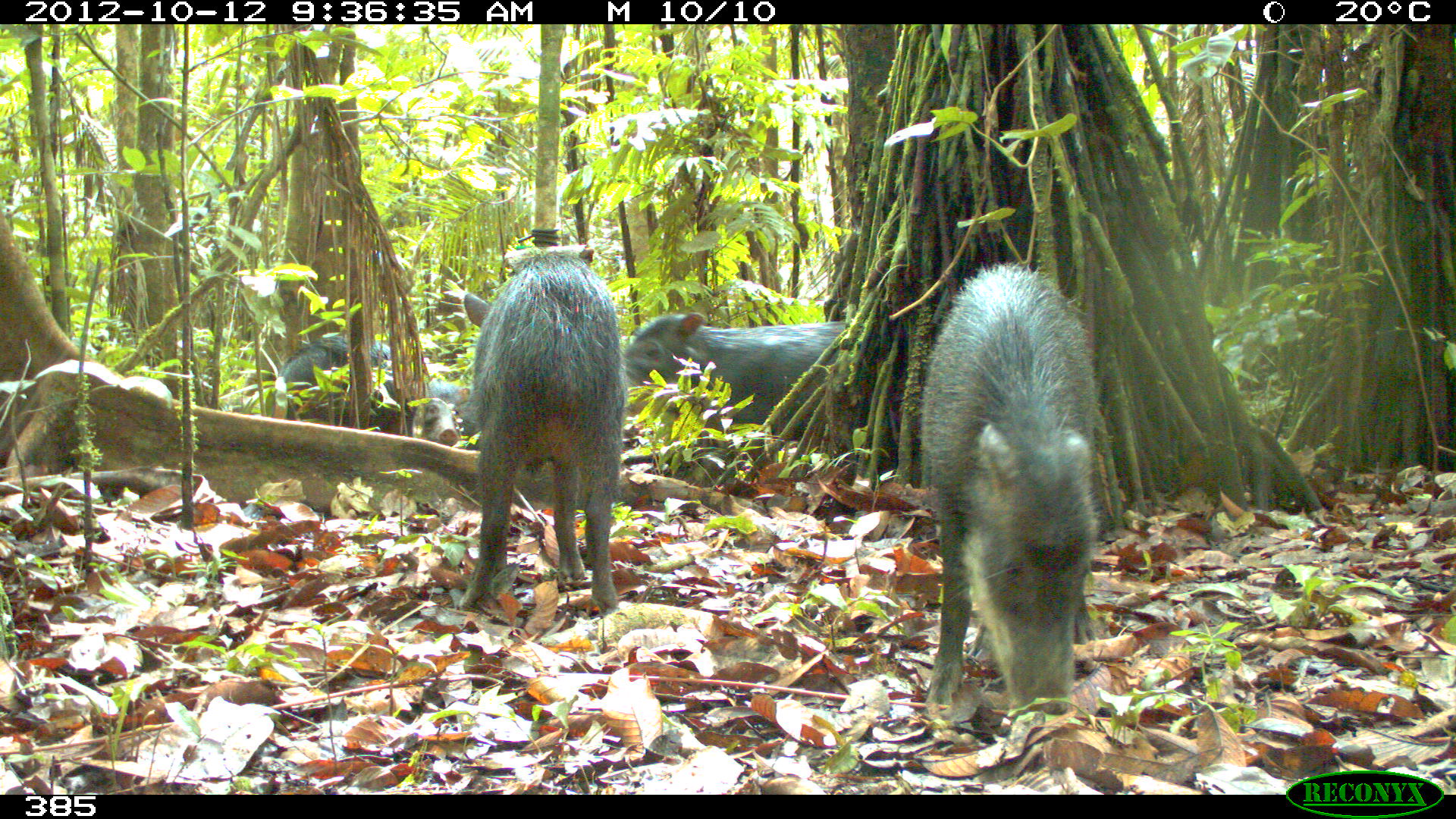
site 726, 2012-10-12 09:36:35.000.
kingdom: Animalia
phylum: Chordata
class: Mammalia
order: Artiodactyla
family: Tayassuidae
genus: Tayassu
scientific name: Tayassu pecari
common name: white-lipped peccary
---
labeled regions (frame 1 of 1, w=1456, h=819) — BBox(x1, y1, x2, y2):
tayassu pecari: BBox(910, 257, 1109, 720); BBox(456, 242, 621, 613); BBox(621, 309, 863, 441); BBox(280, 333, 396, 433); BBox(382, 378, 470, 447)